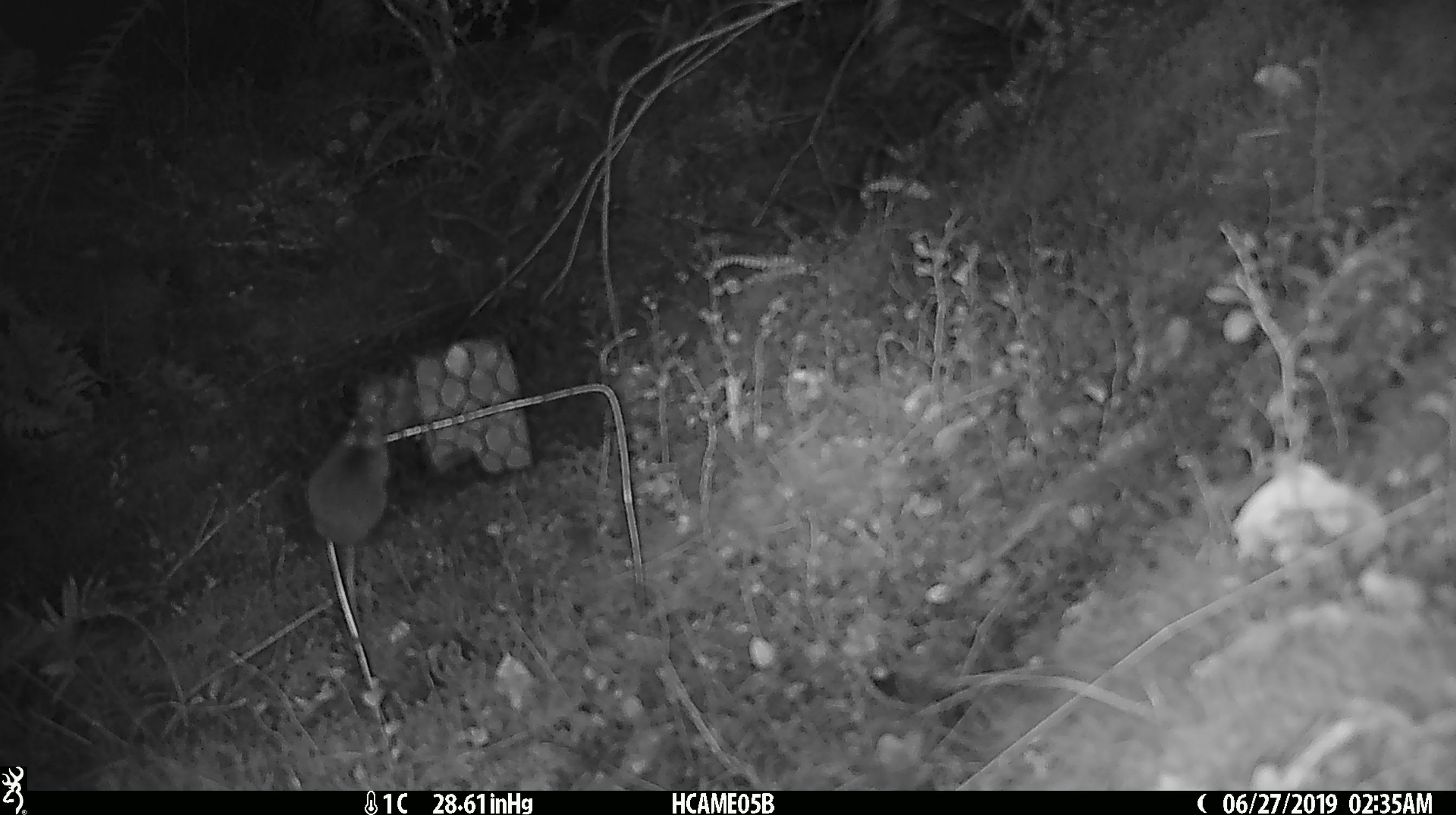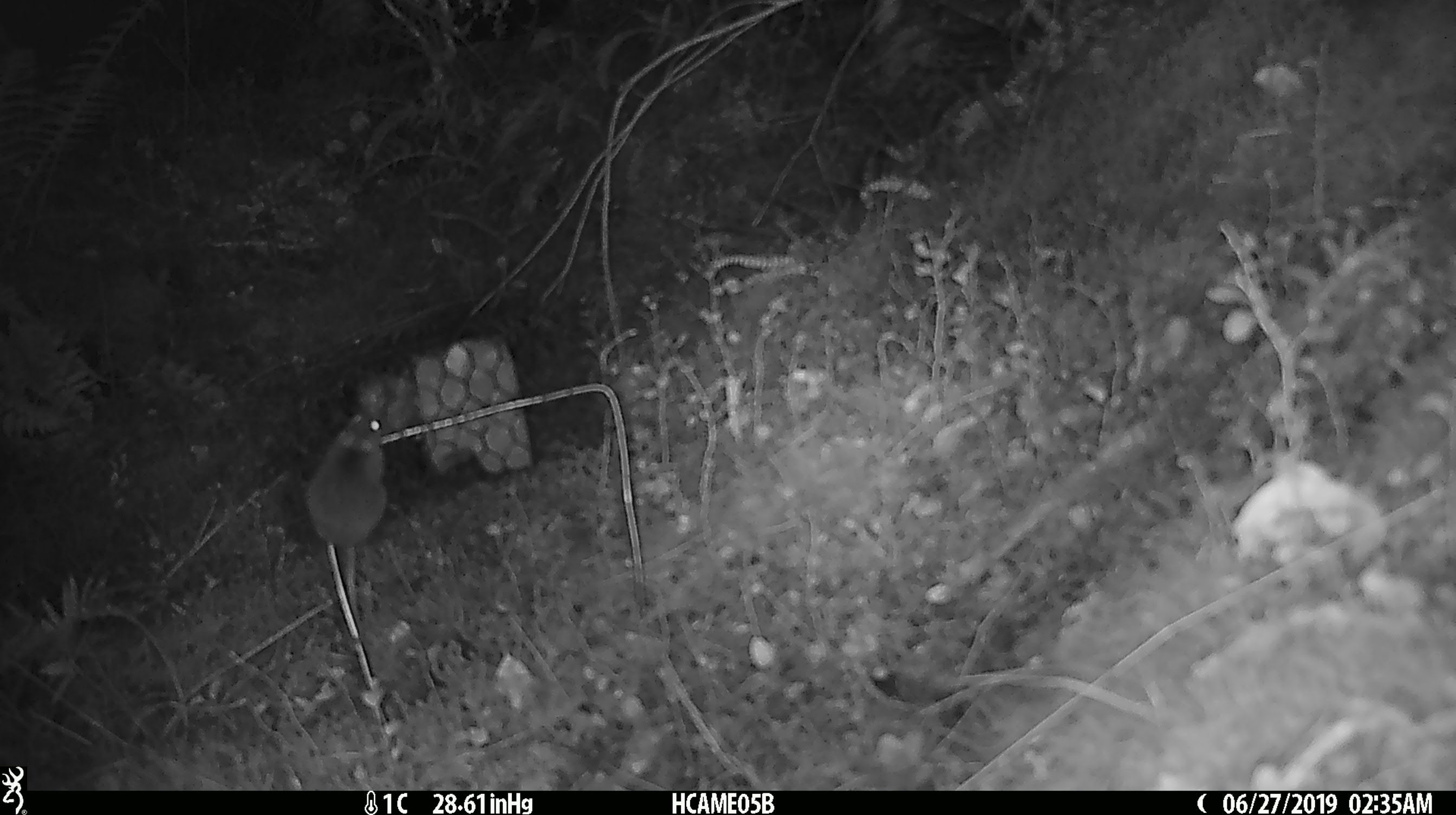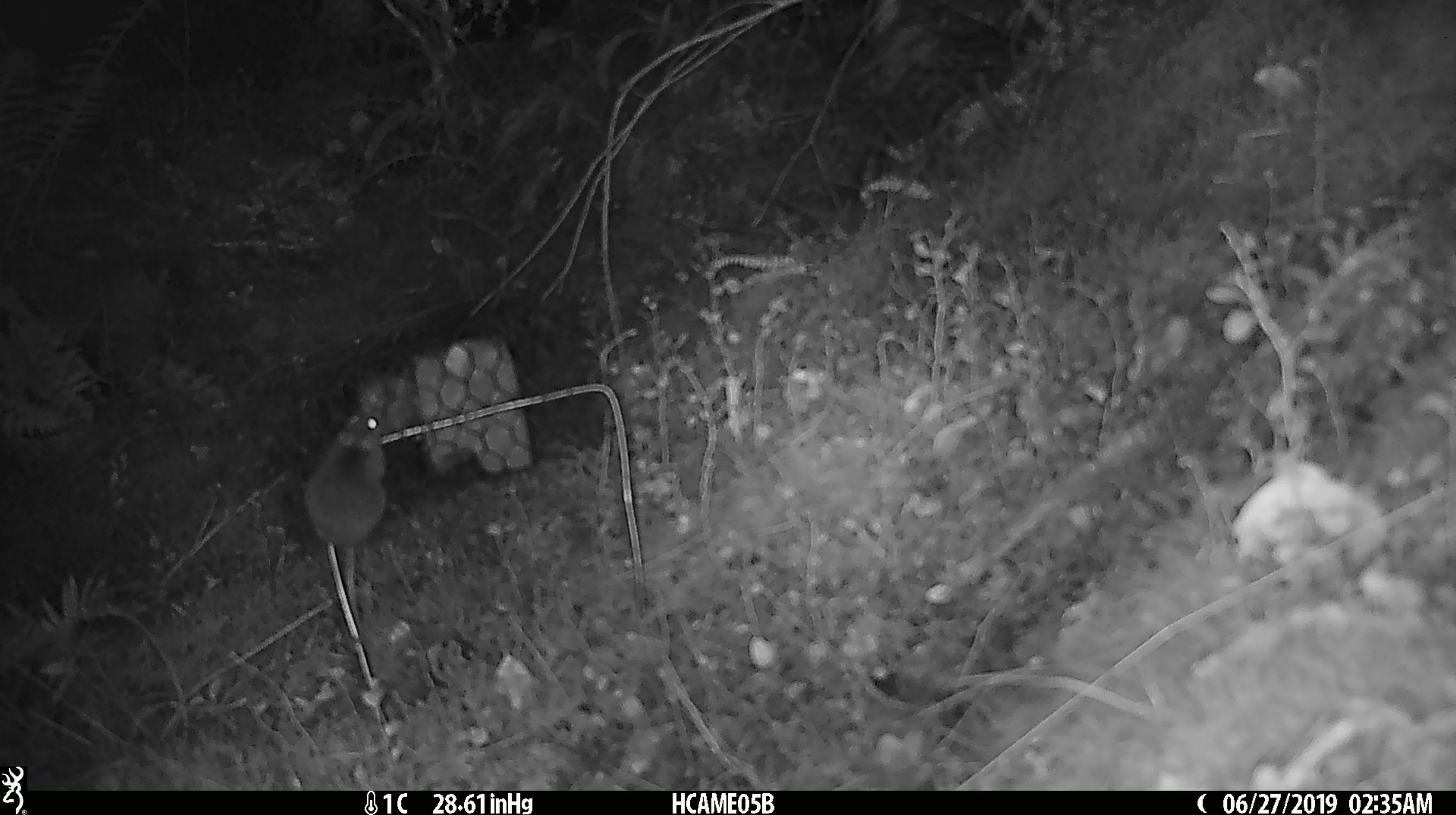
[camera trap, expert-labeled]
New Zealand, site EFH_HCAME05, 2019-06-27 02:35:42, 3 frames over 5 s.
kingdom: Animalia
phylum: Chordata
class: Mammalia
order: Rodentia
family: Muridae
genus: Mus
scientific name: Mus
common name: mouse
Mouse (Mus).